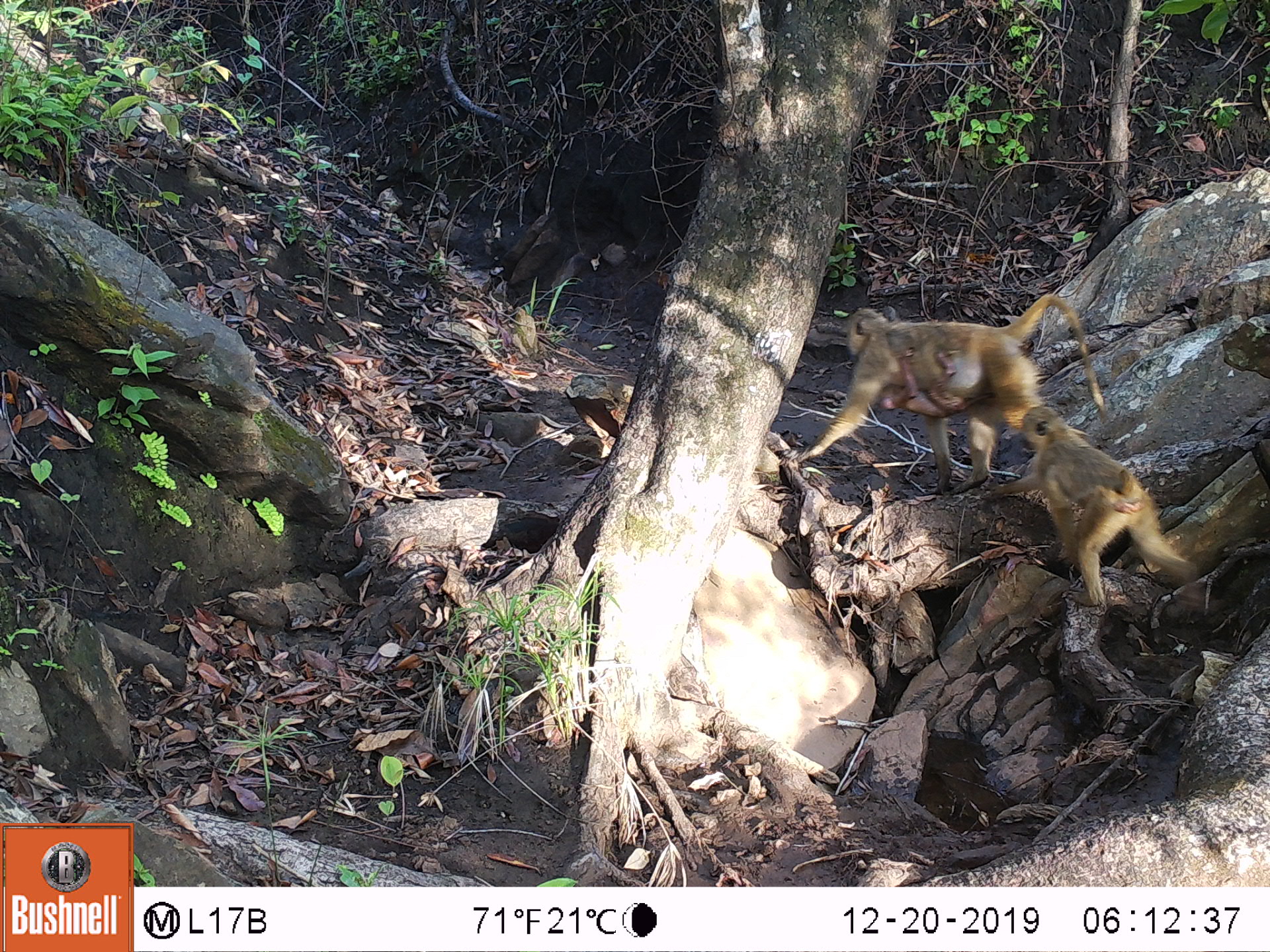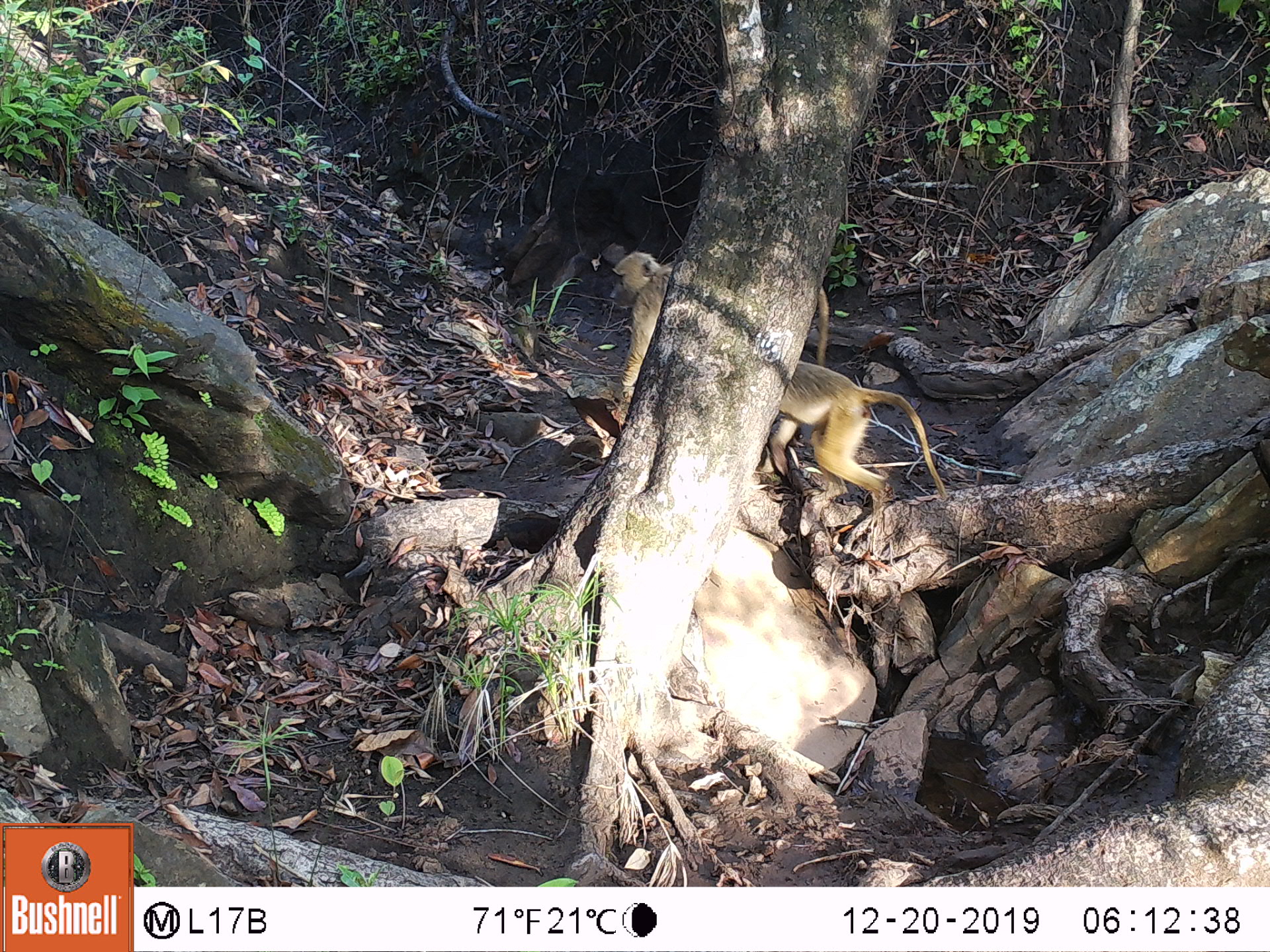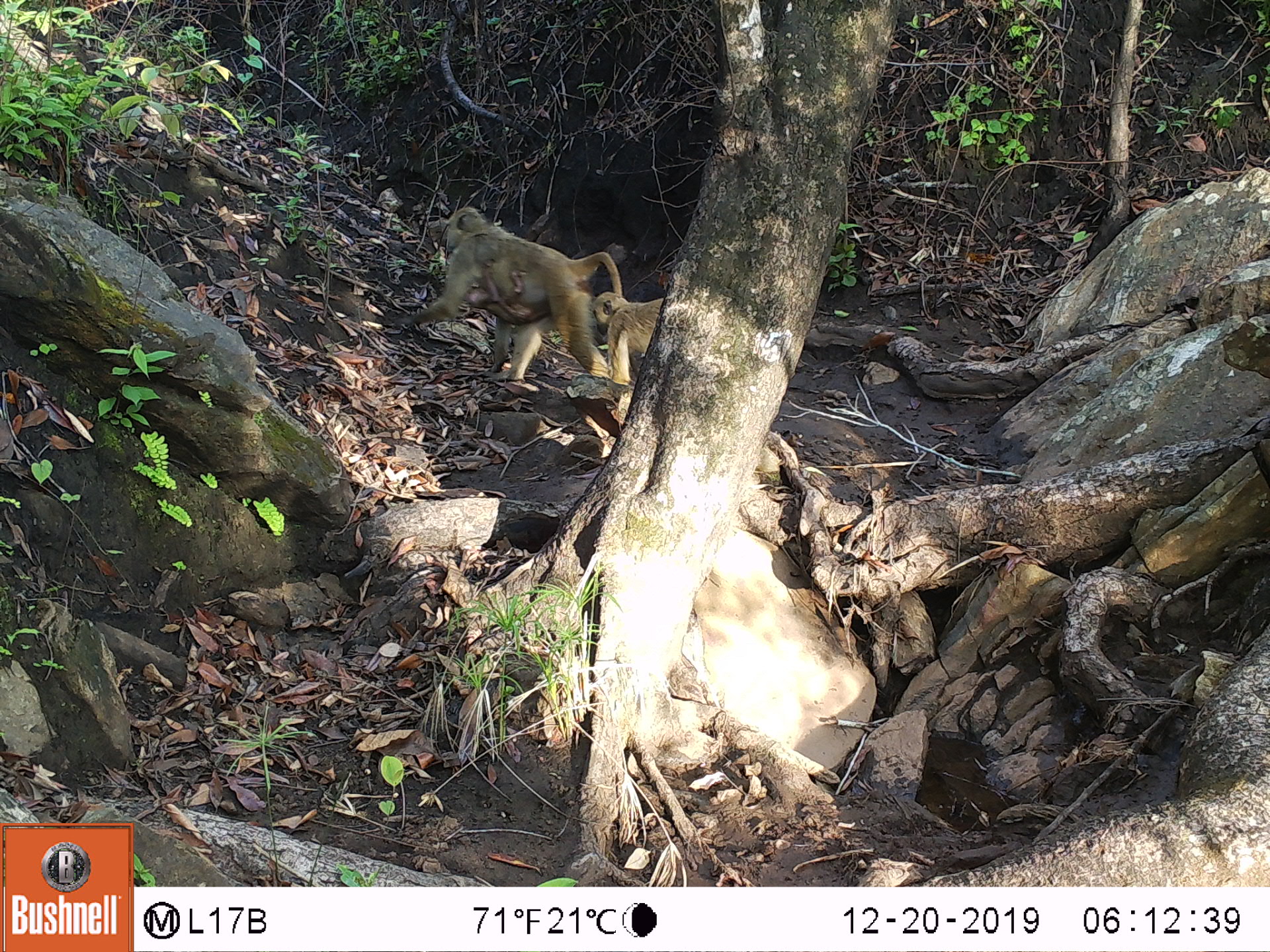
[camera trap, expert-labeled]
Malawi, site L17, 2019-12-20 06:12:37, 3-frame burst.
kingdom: Animalia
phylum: Chordata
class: Mammalia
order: Primates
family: Cercopithecidae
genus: Papio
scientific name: Papio cynocephalus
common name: yellow baboon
Yellow baboon (Papio cynocephalus), count 2.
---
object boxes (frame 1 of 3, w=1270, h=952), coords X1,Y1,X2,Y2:
yellow baboon: 818,294,1089,469; 1012,409,1202,617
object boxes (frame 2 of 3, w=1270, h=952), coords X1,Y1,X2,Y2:
yellow baboon: 776,353,936,529; 595,256,671,387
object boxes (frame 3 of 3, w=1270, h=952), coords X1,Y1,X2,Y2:
yellow baboon: 405,203,600,387; 592,284,676,412